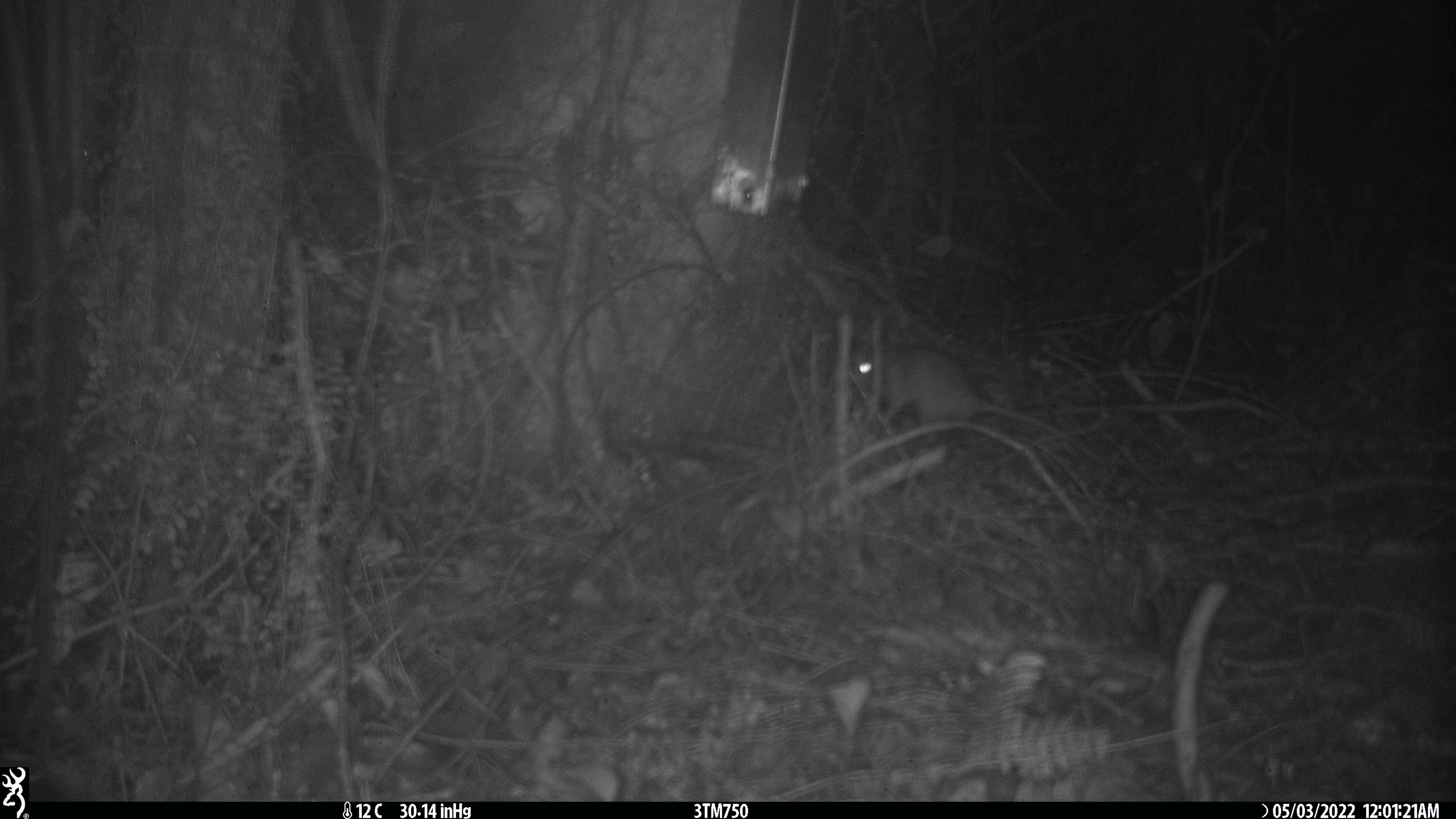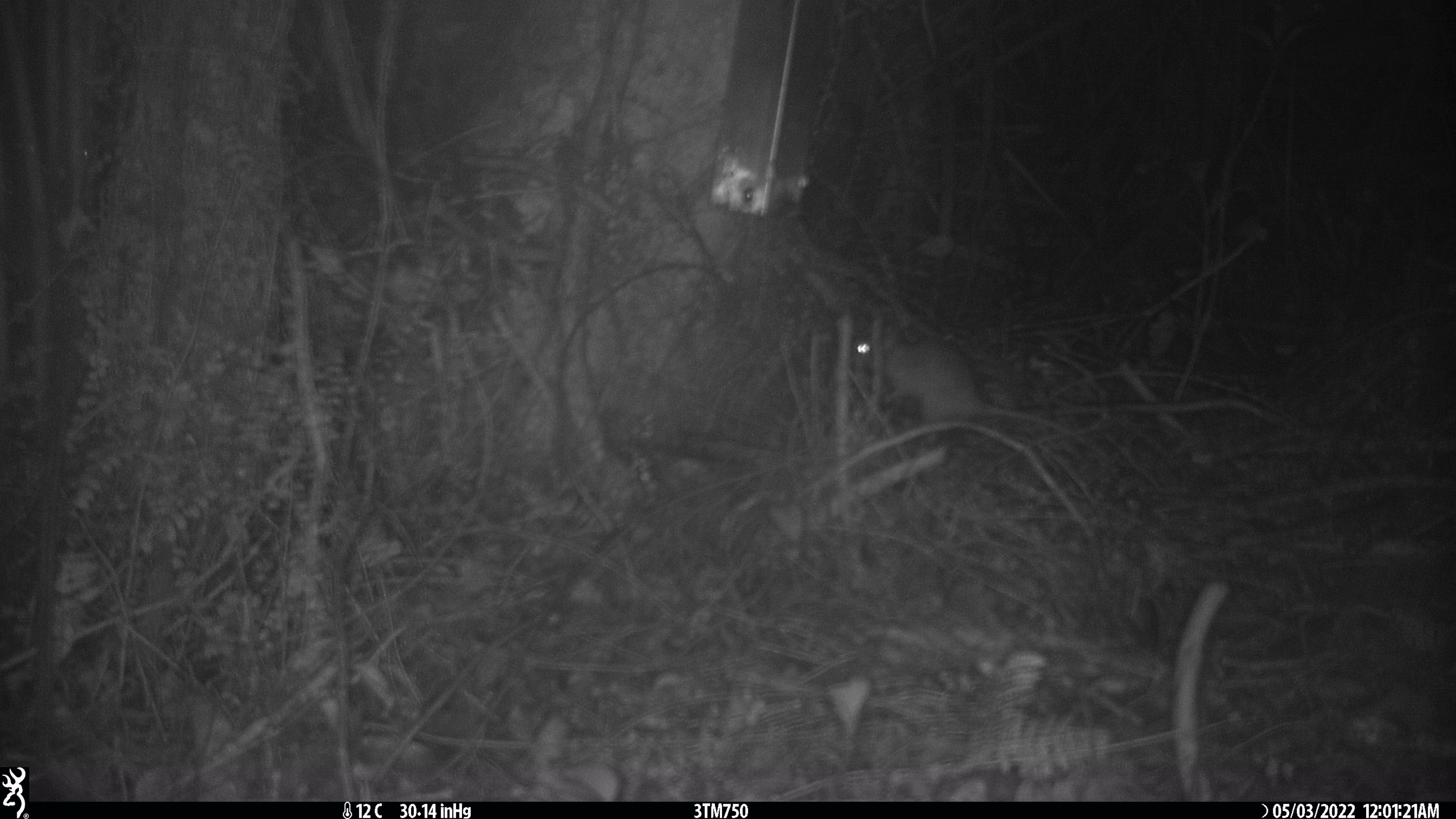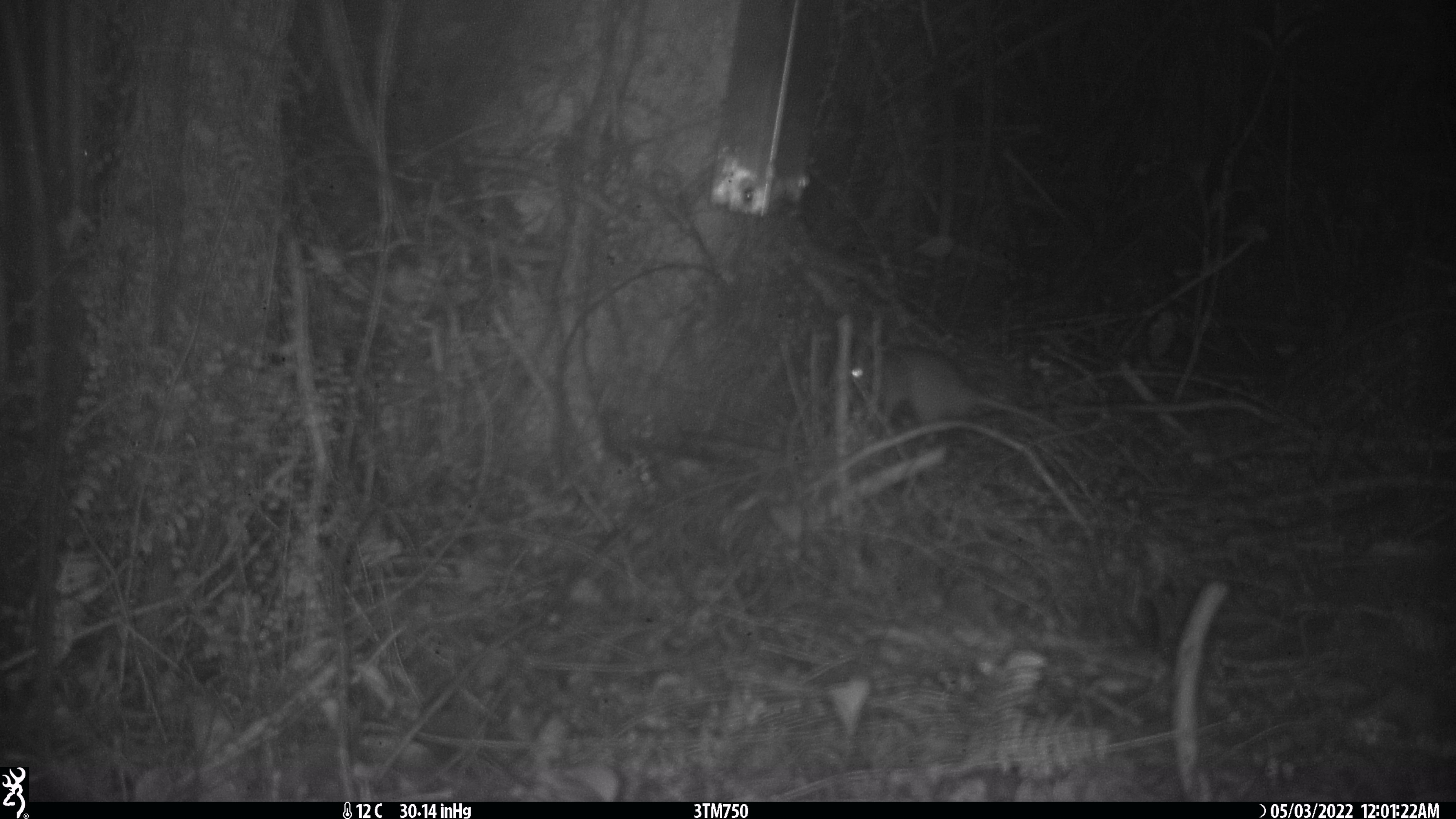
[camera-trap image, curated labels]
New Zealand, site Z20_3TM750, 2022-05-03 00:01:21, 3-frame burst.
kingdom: Animalia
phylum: Chordata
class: Mammalia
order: Rodentia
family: Muridae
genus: Rattus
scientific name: Rattus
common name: rat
Rat (Rattus).